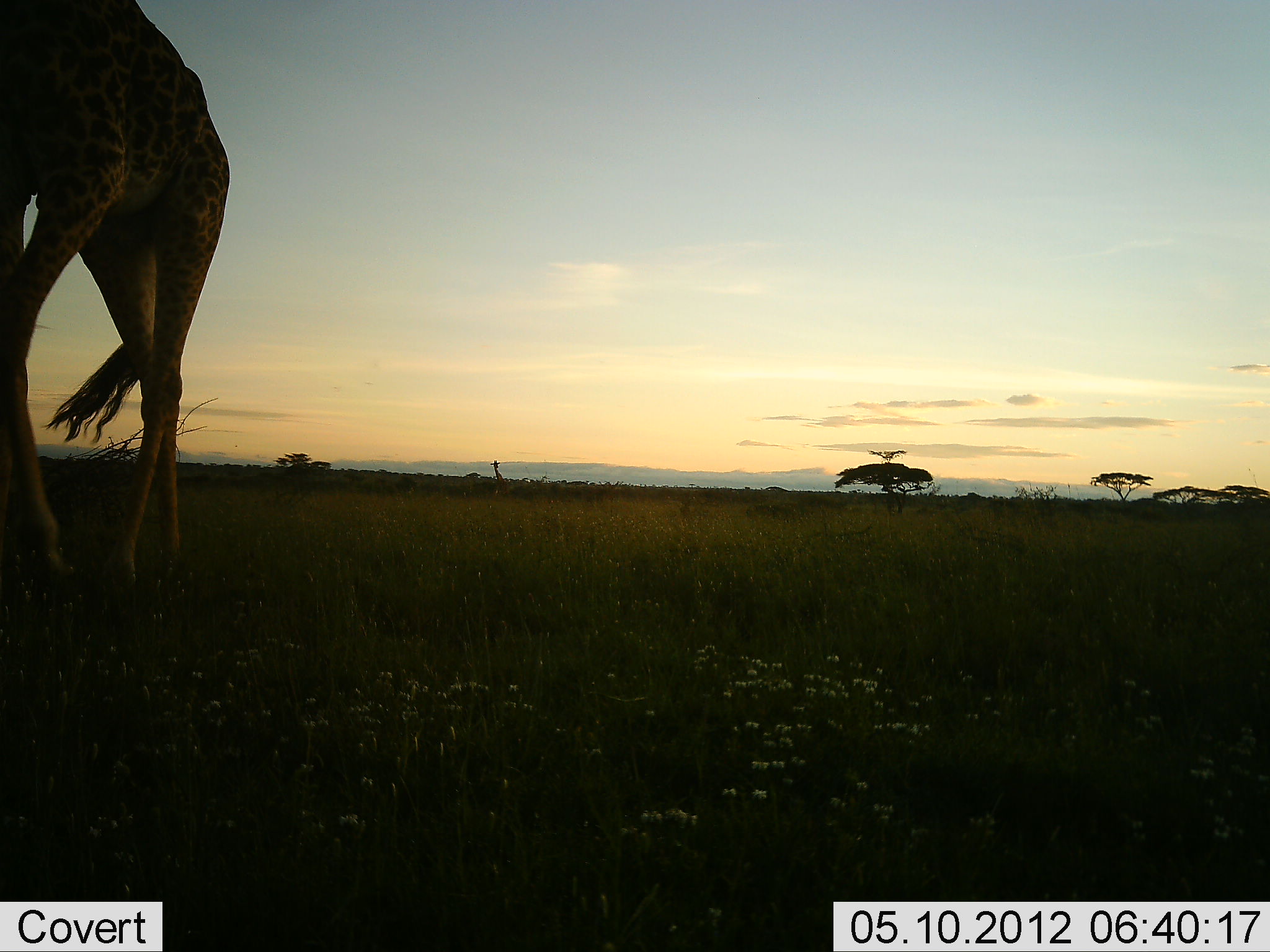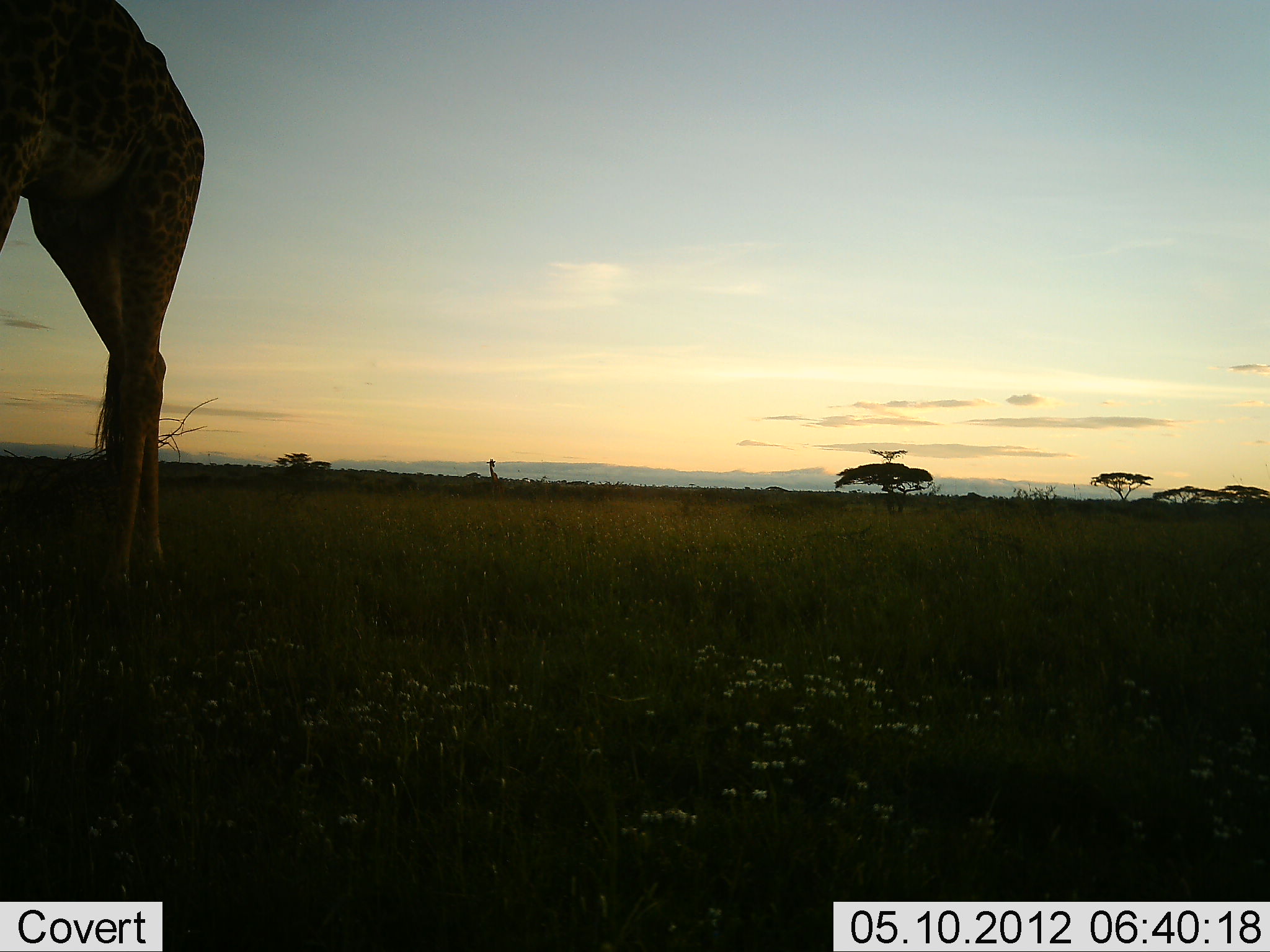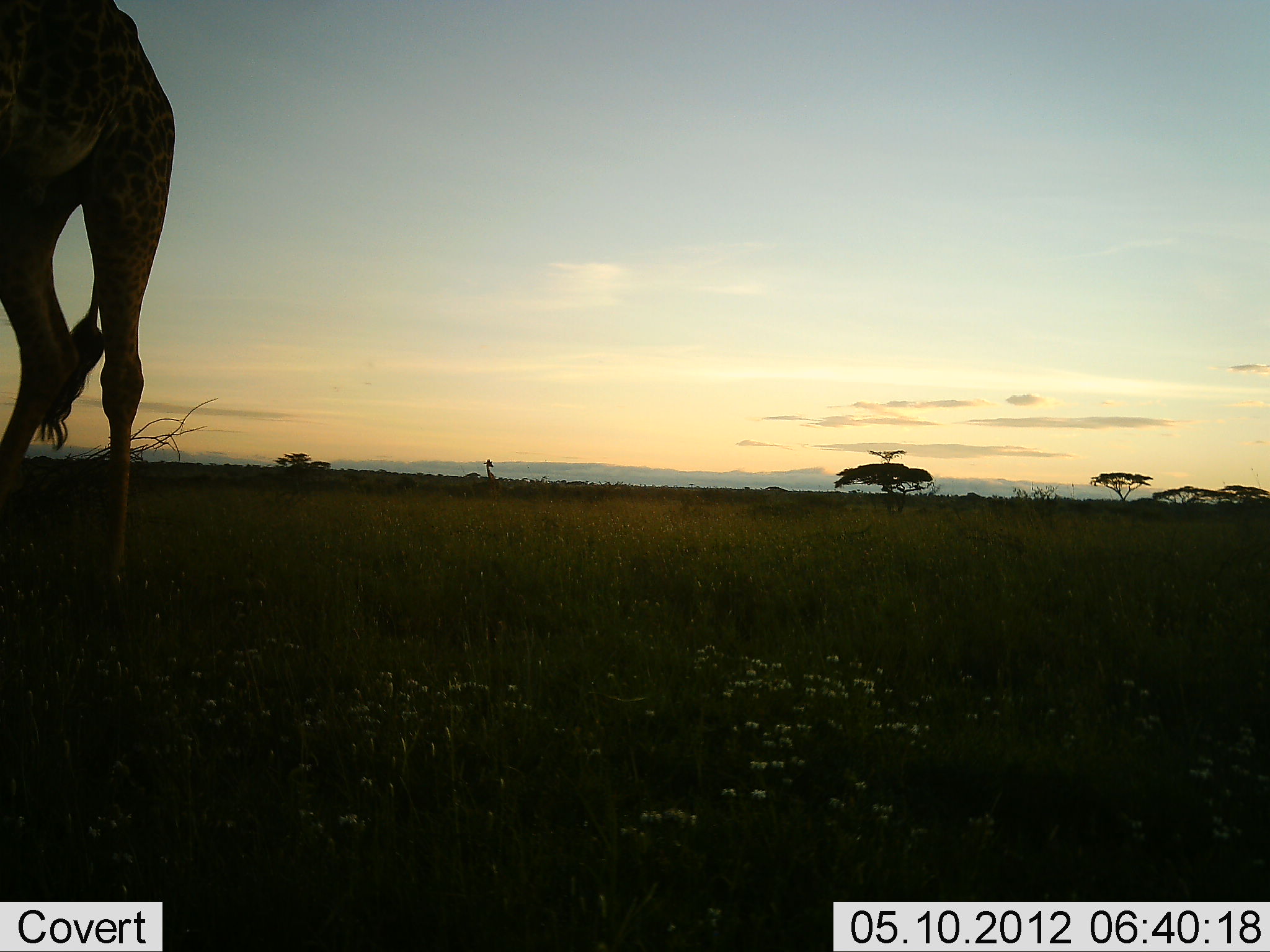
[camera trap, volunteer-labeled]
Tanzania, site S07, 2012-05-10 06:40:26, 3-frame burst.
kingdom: Animalia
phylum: Chordata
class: Mammalia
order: Artiodactyla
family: Giraffidae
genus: Giraffa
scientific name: Giraffa camelopardalis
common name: giraffe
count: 2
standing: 40%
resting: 0%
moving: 70%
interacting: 0%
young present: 0%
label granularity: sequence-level